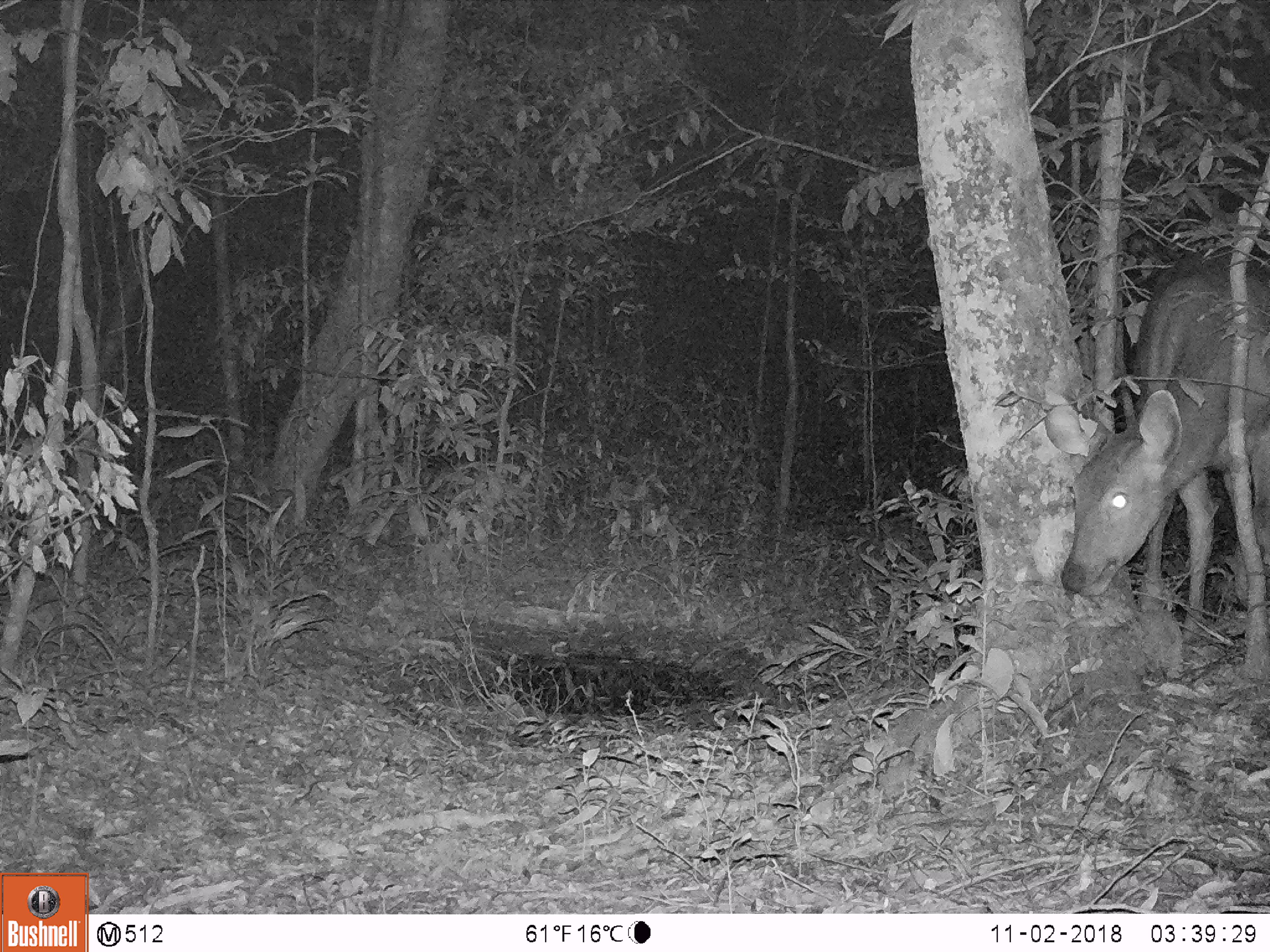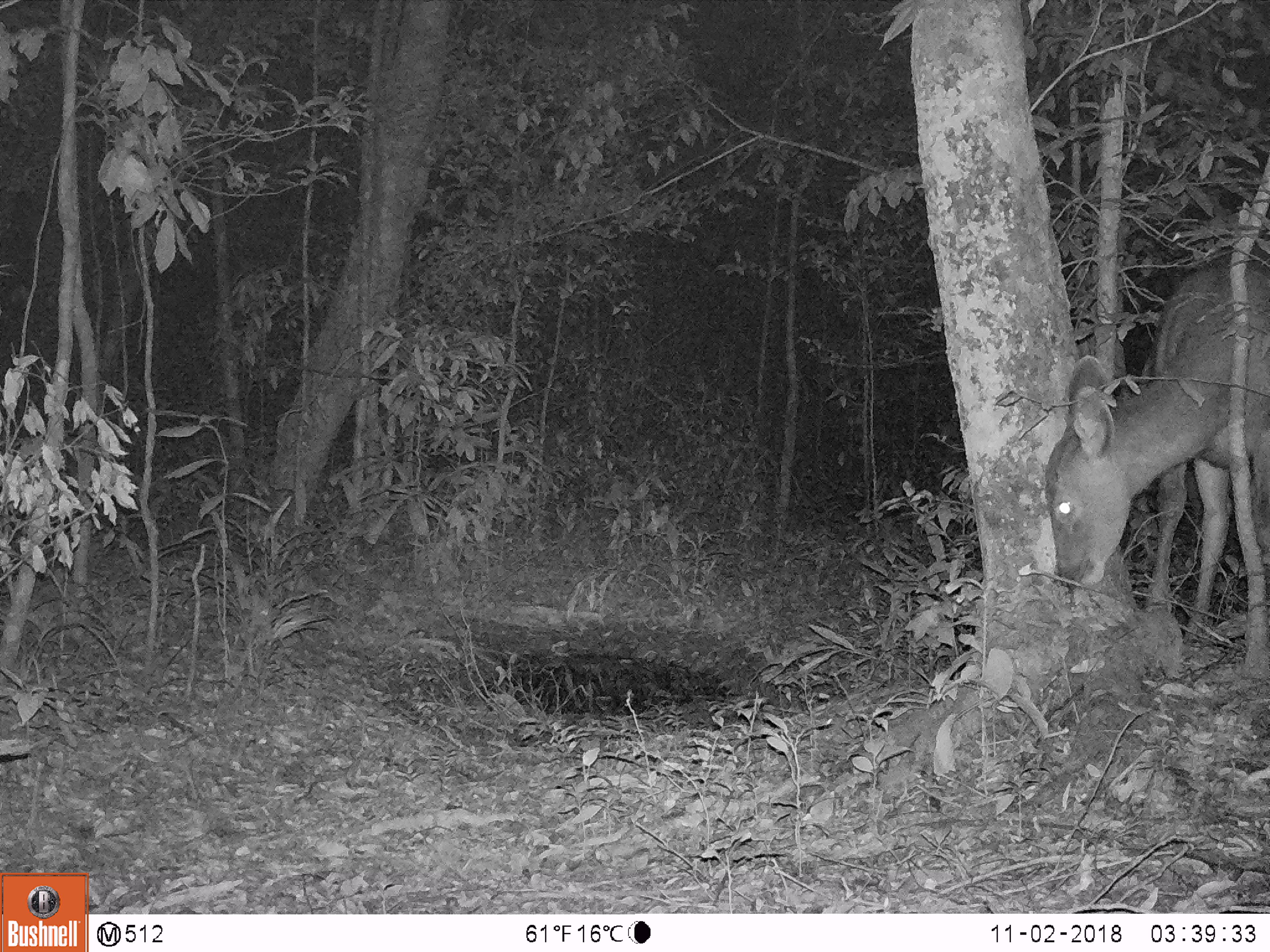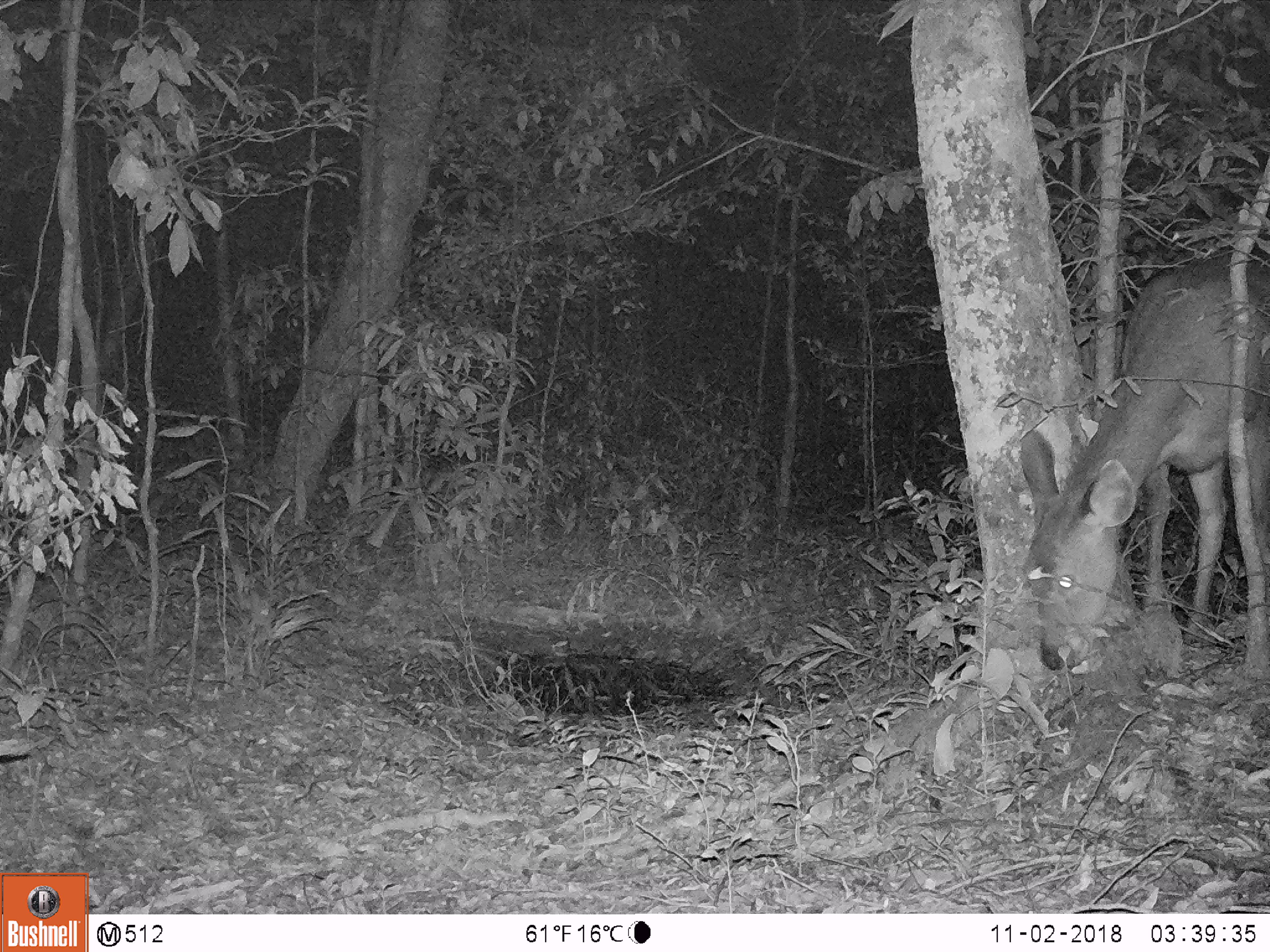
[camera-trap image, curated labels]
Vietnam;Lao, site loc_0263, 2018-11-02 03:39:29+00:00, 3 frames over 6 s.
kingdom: Animalia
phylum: Chordata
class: Mammalia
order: Artiodactyla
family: Cervidae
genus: Rusa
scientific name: Rusa unicolor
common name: sambar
Sambar (Rusa unicolor). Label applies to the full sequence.